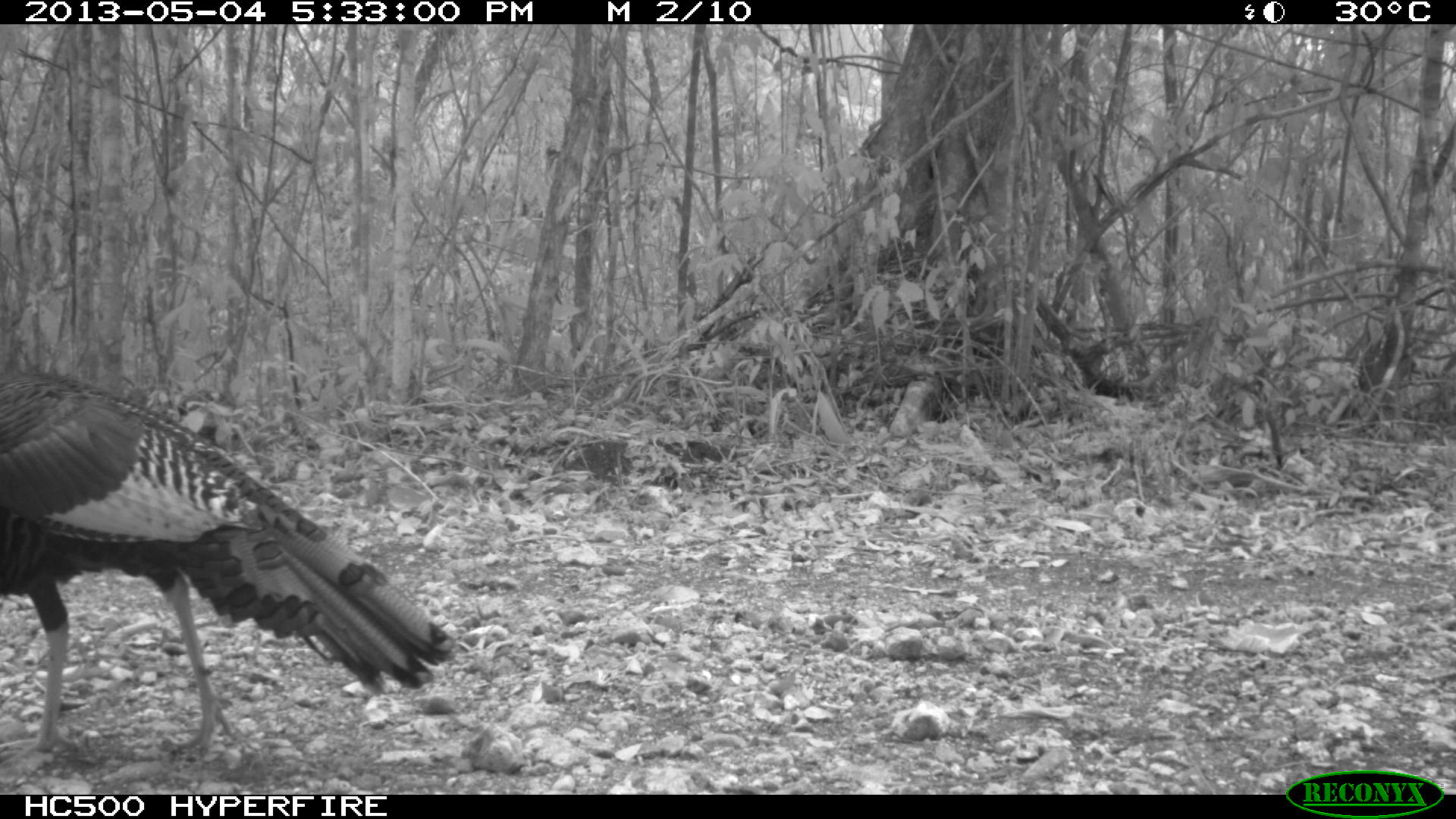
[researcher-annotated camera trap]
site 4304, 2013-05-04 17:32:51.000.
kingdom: Animalia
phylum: Chordata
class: Aves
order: Galliformes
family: Phasianidae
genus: Meleagris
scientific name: Meleagris ocellata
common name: ocellated turkey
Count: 1.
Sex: male.